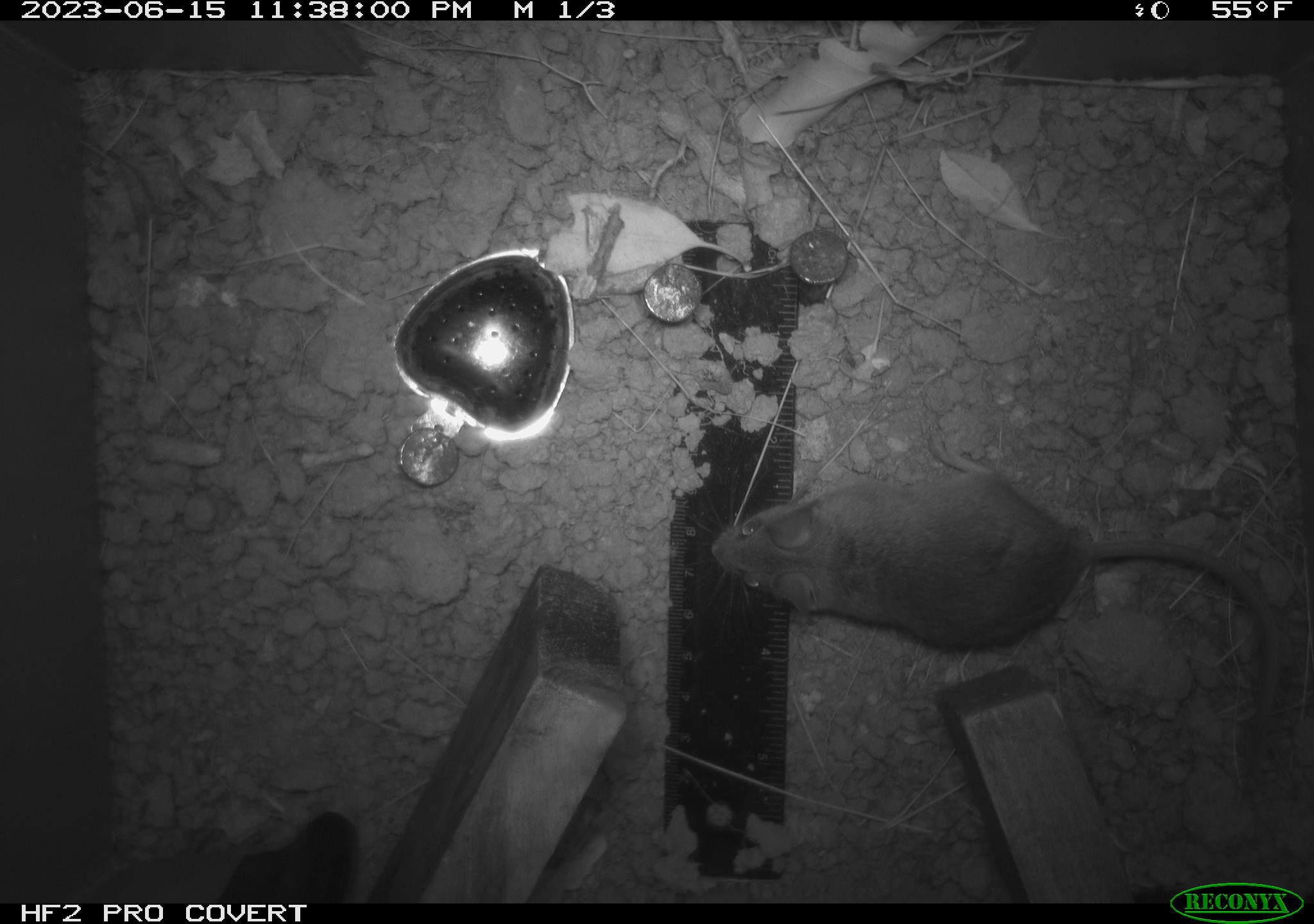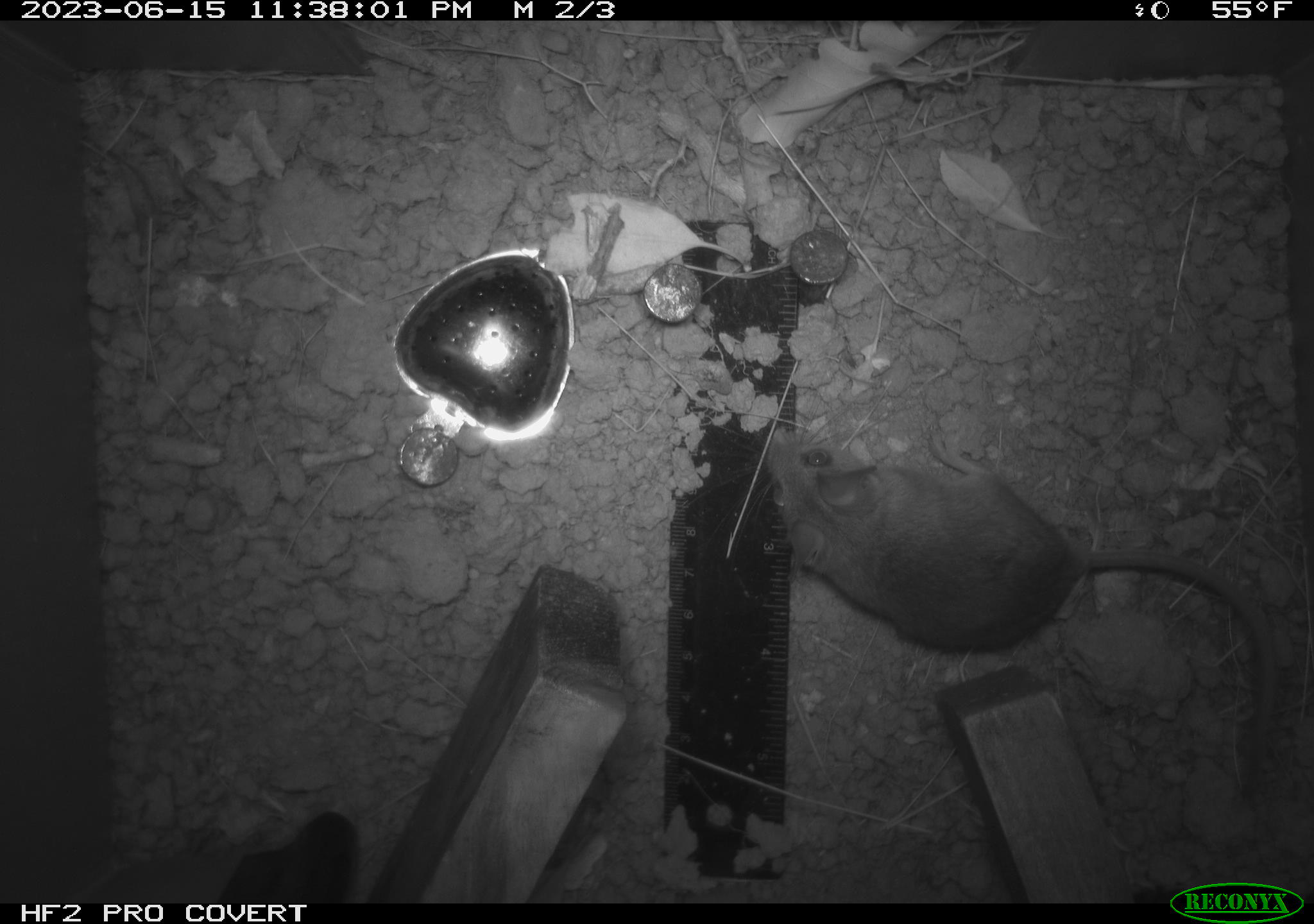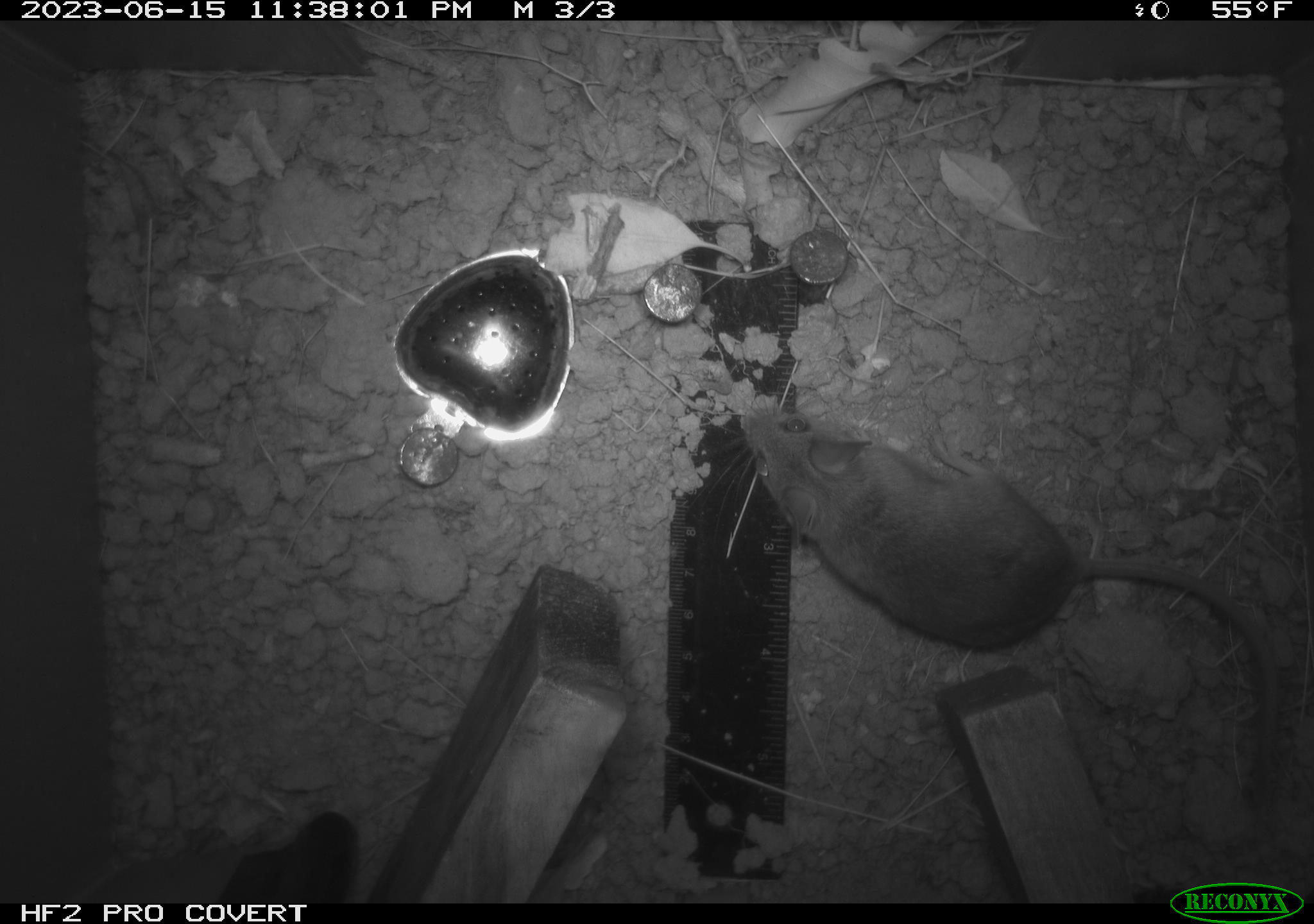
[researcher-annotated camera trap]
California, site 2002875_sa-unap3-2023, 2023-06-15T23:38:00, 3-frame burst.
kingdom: Animalia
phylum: Chordata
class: Mammalia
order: Rodentia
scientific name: Rodentia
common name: mouse species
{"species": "mouse species (Rodentia)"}